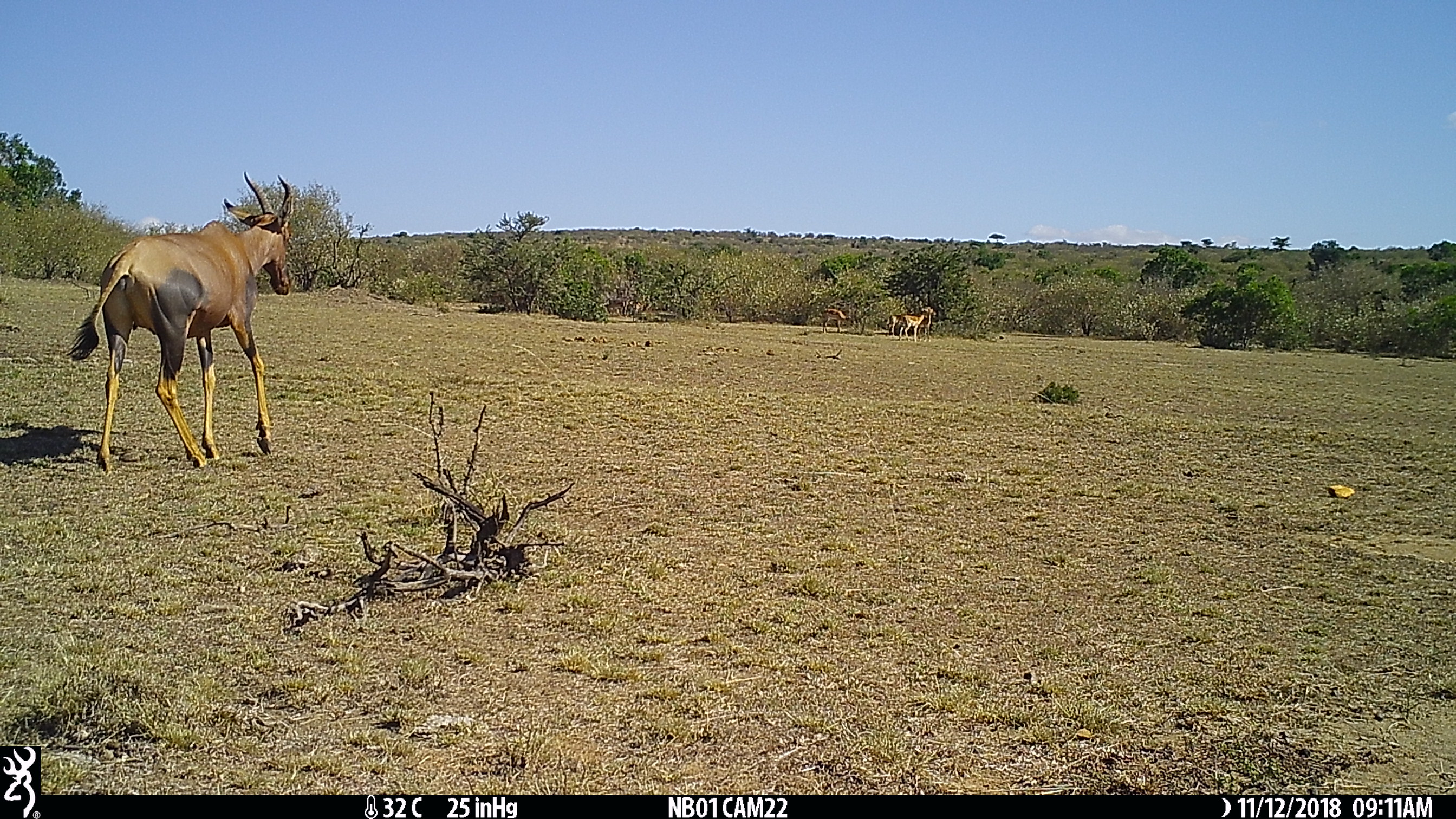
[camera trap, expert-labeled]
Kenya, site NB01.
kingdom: Animalia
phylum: Chordata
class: Mammalia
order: Artiodactyla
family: Bovidae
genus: Damaliscus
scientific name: Damaliscus lunatus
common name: topi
Topi (Damaliscus lunatus).